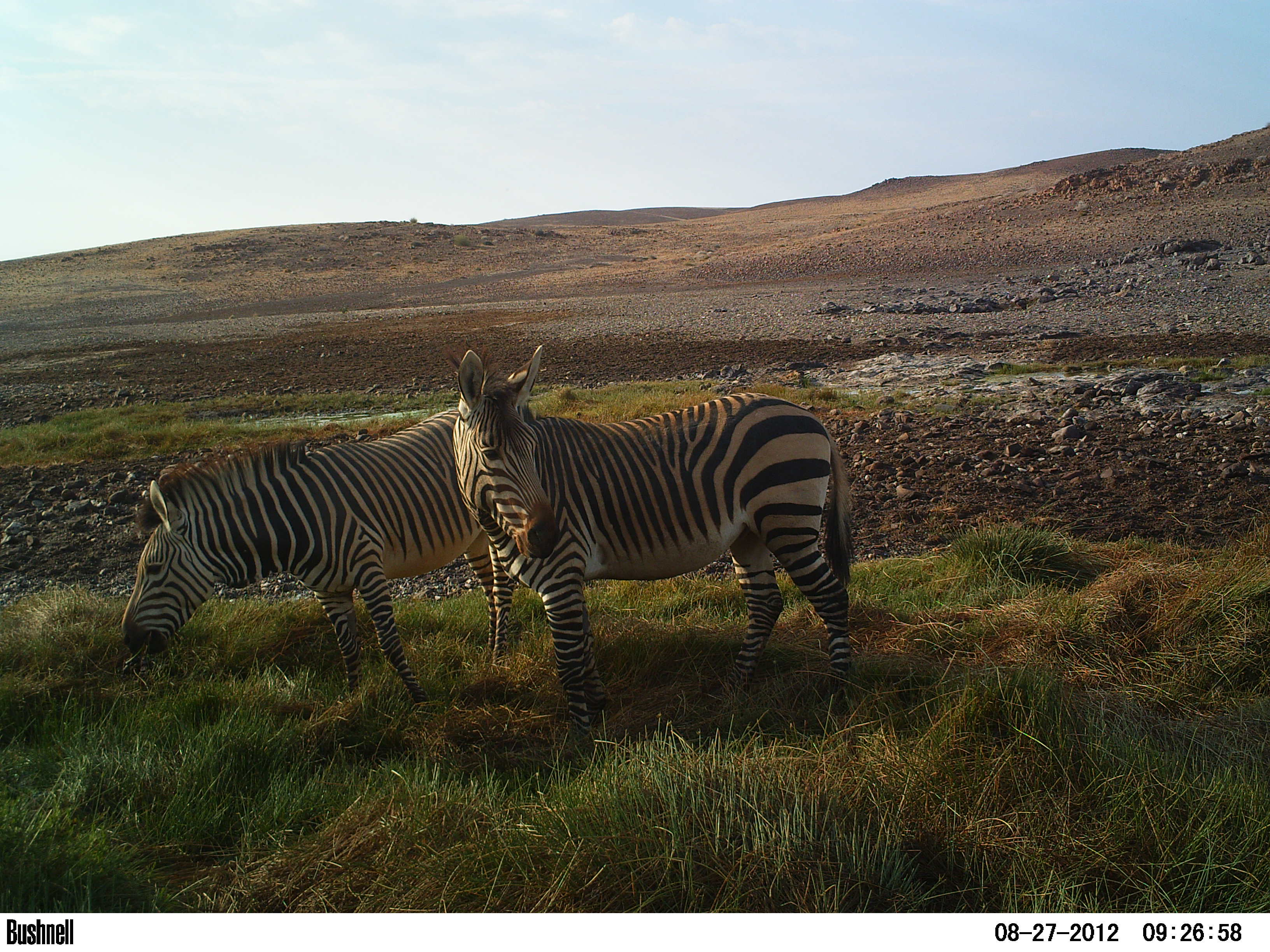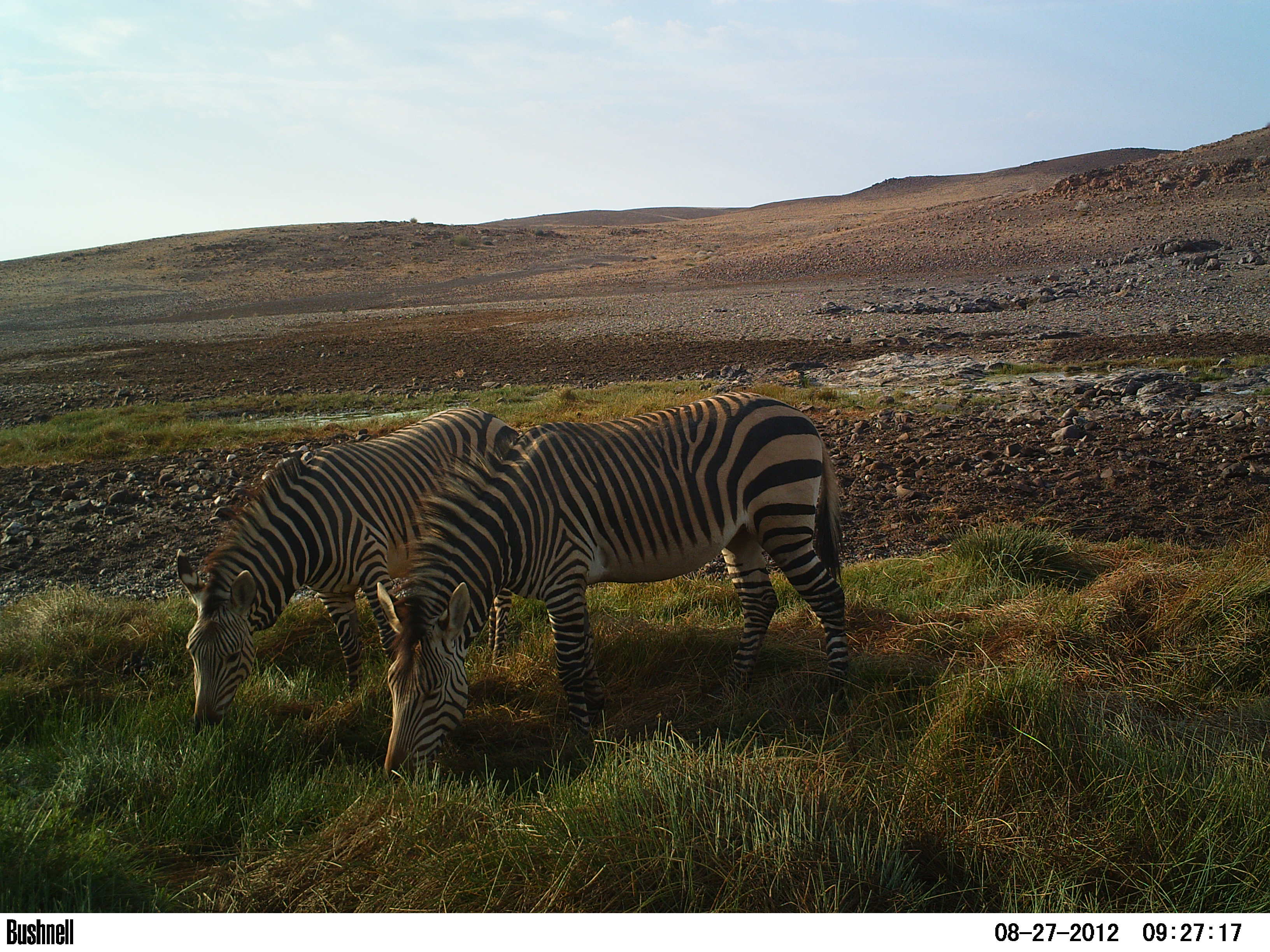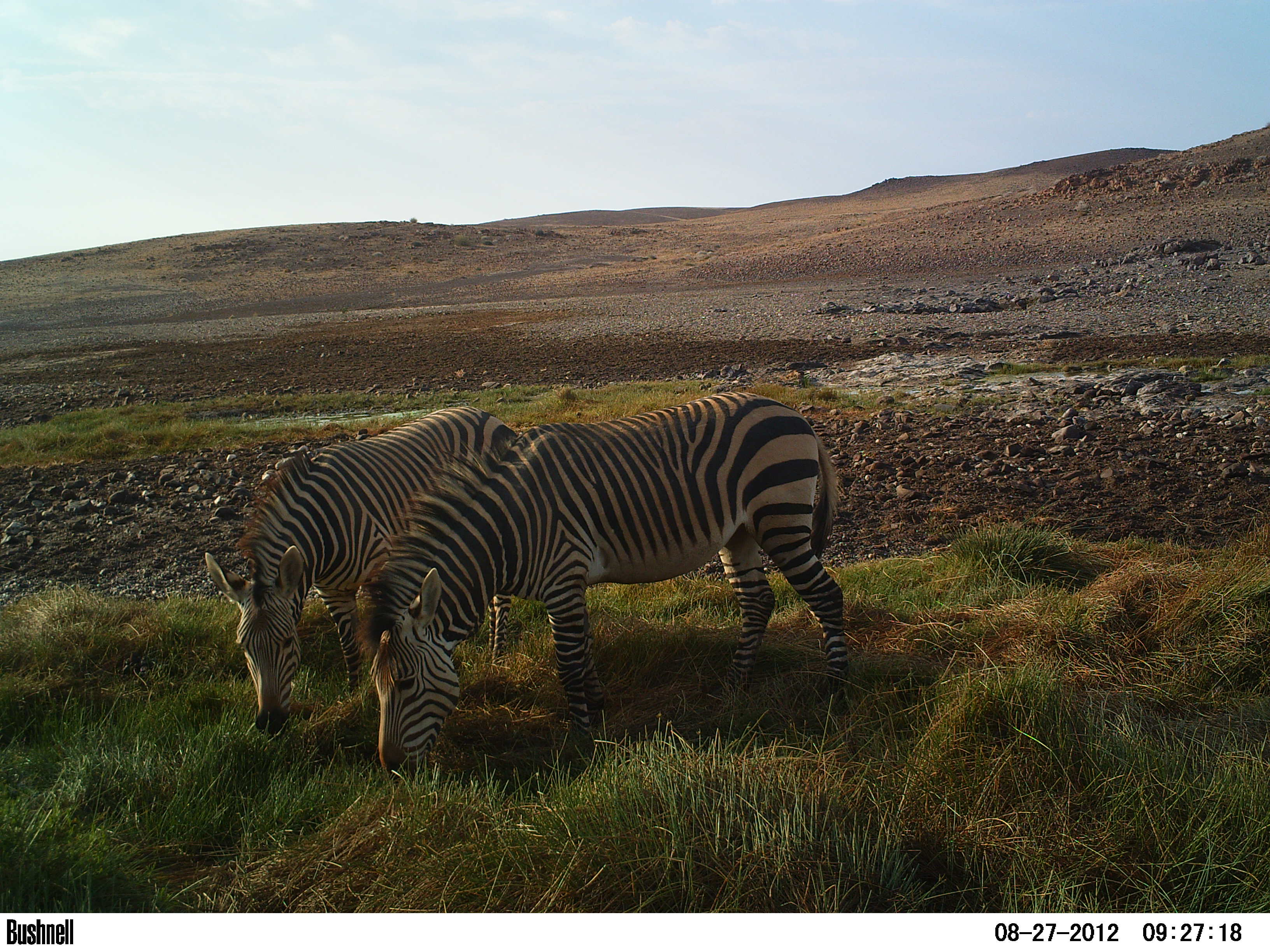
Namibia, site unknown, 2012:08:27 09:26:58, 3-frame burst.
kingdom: Animalia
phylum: Chordata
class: Mammalia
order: Perissodactyla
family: Equidae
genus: Equus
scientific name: Equus zebra hartmannae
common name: hartmann's mountain zebra